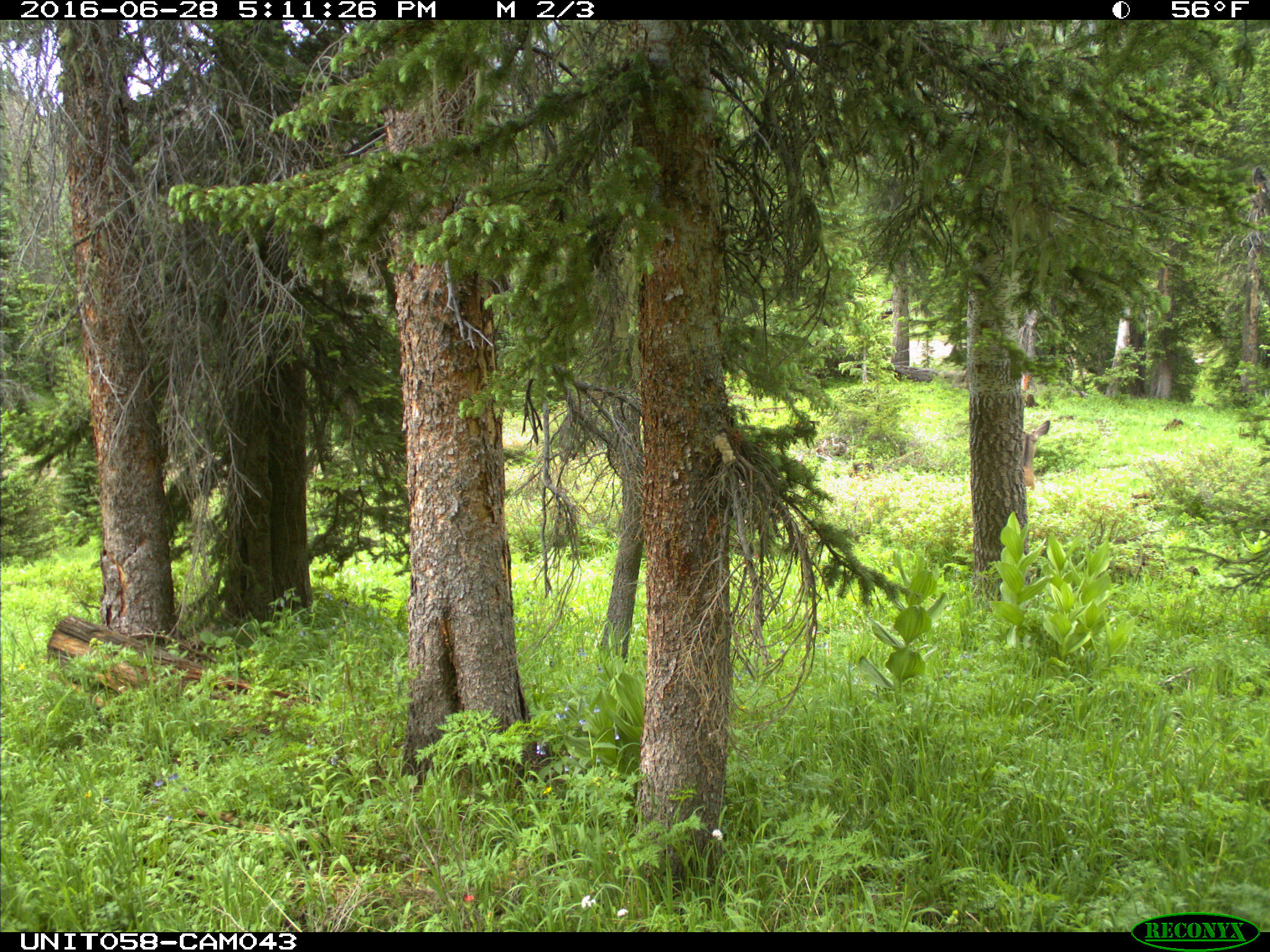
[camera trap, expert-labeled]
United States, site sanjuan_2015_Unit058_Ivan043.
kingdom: Animalia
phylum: Chordata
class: Mammalia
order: Artiodactyla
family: Cervidae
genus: Odocoileus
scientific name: Odocoileus hemionus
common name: mule deer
Odocoileus hemionus (mule deer).